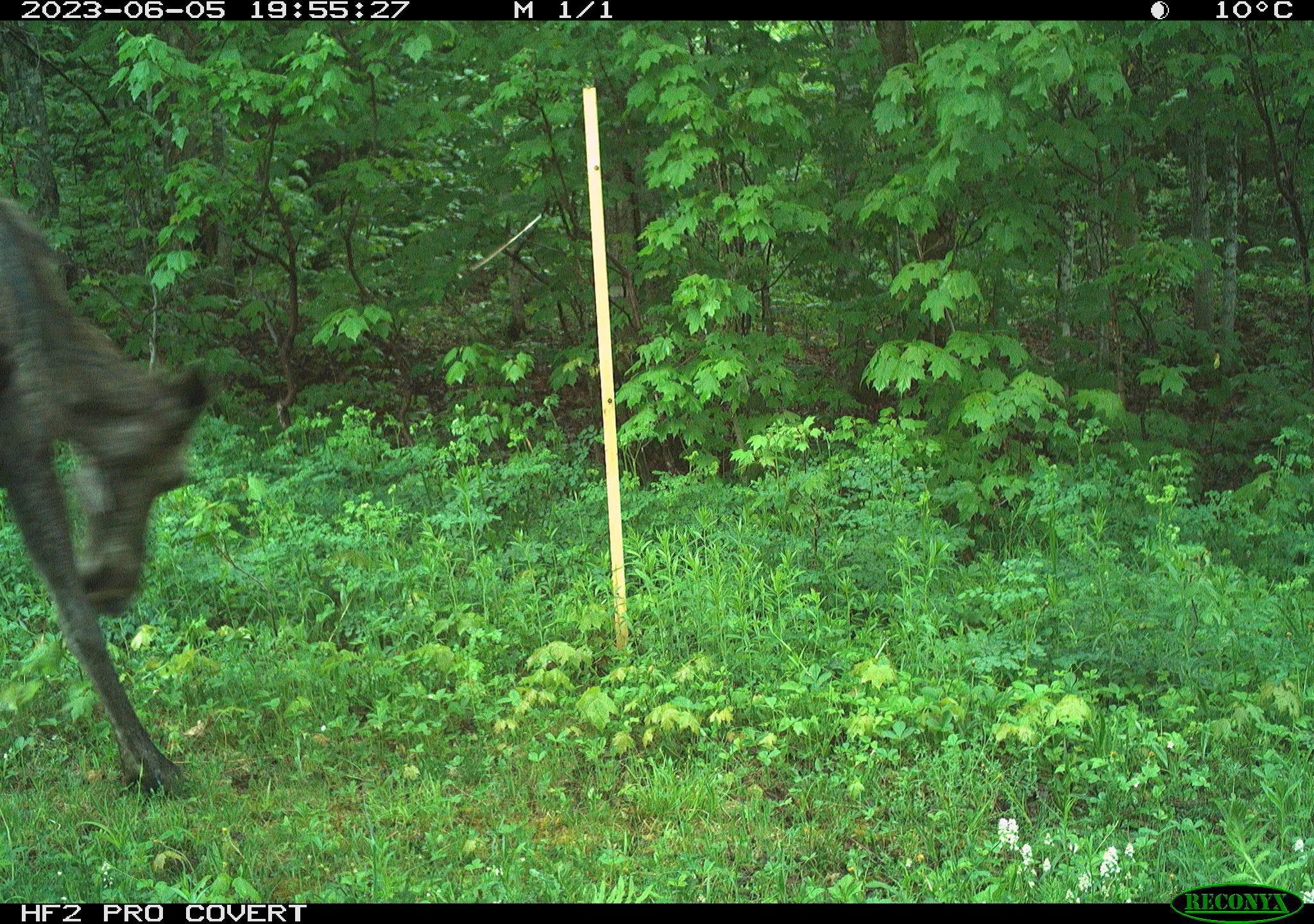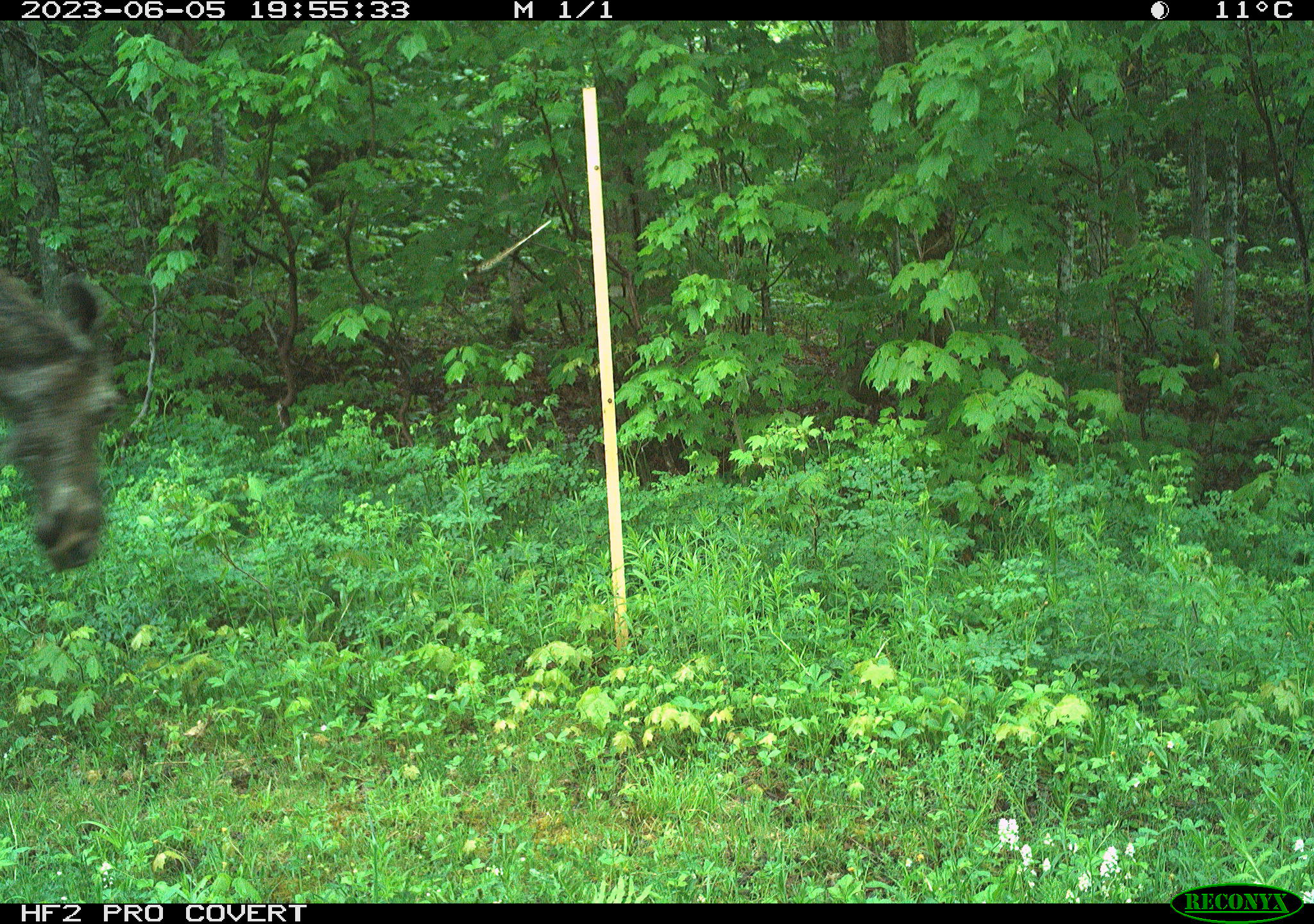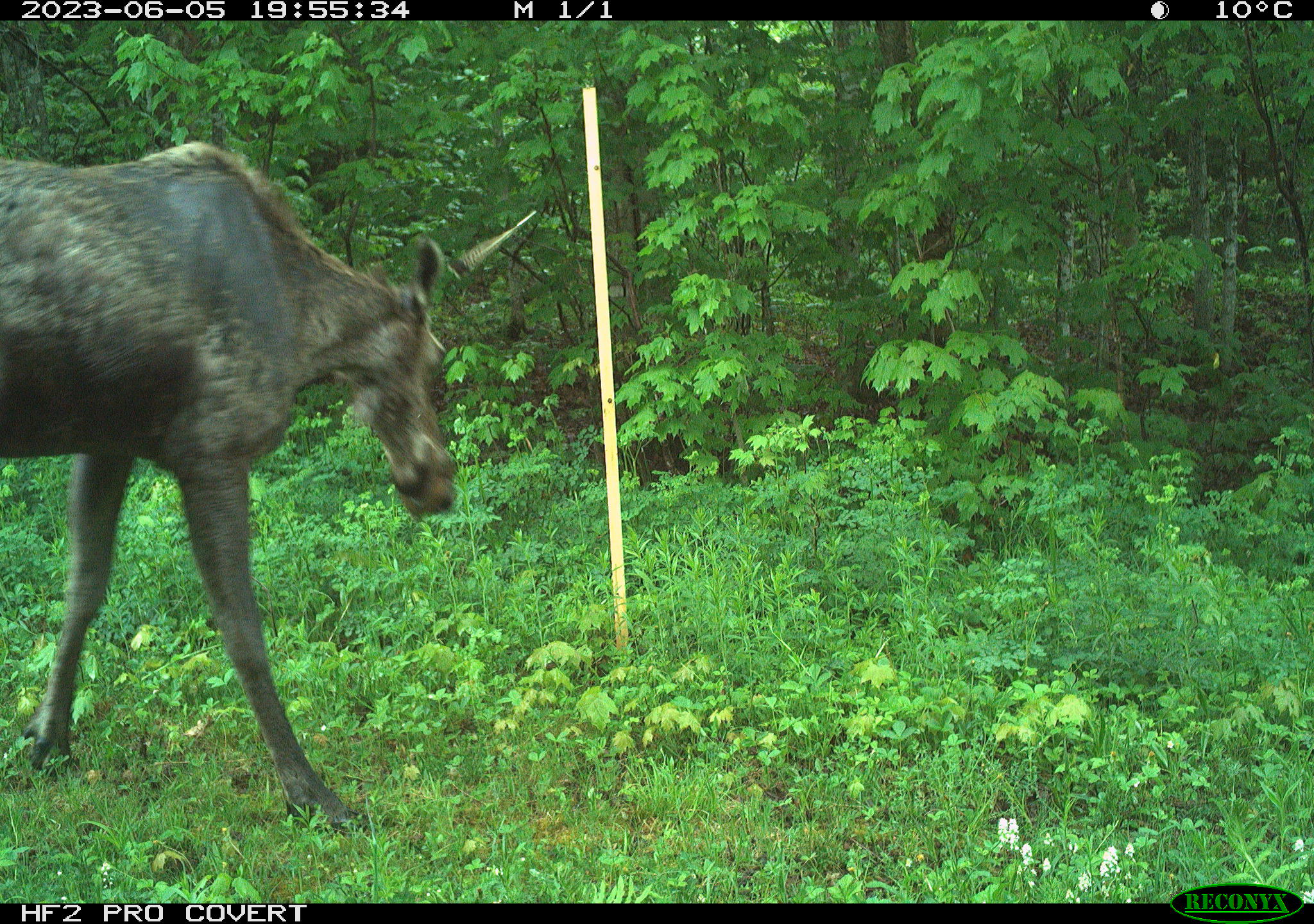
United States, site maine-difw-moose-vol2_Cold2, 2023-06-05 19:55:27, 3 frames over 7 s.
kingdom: Animalia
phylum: Chordata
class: Mammalia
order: Artiodactyla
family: Cervidae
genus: Alces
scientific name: Alces alces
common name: moose